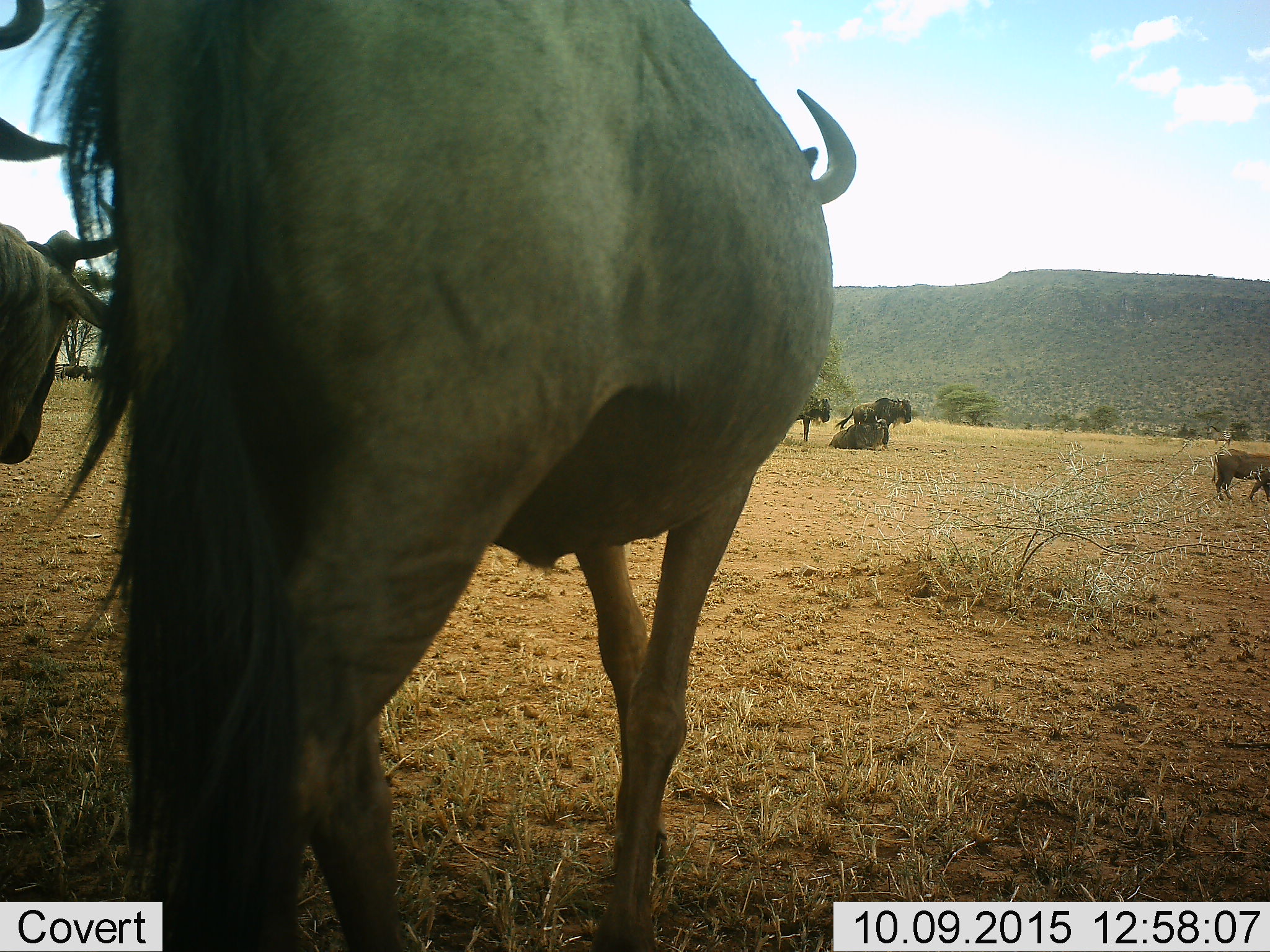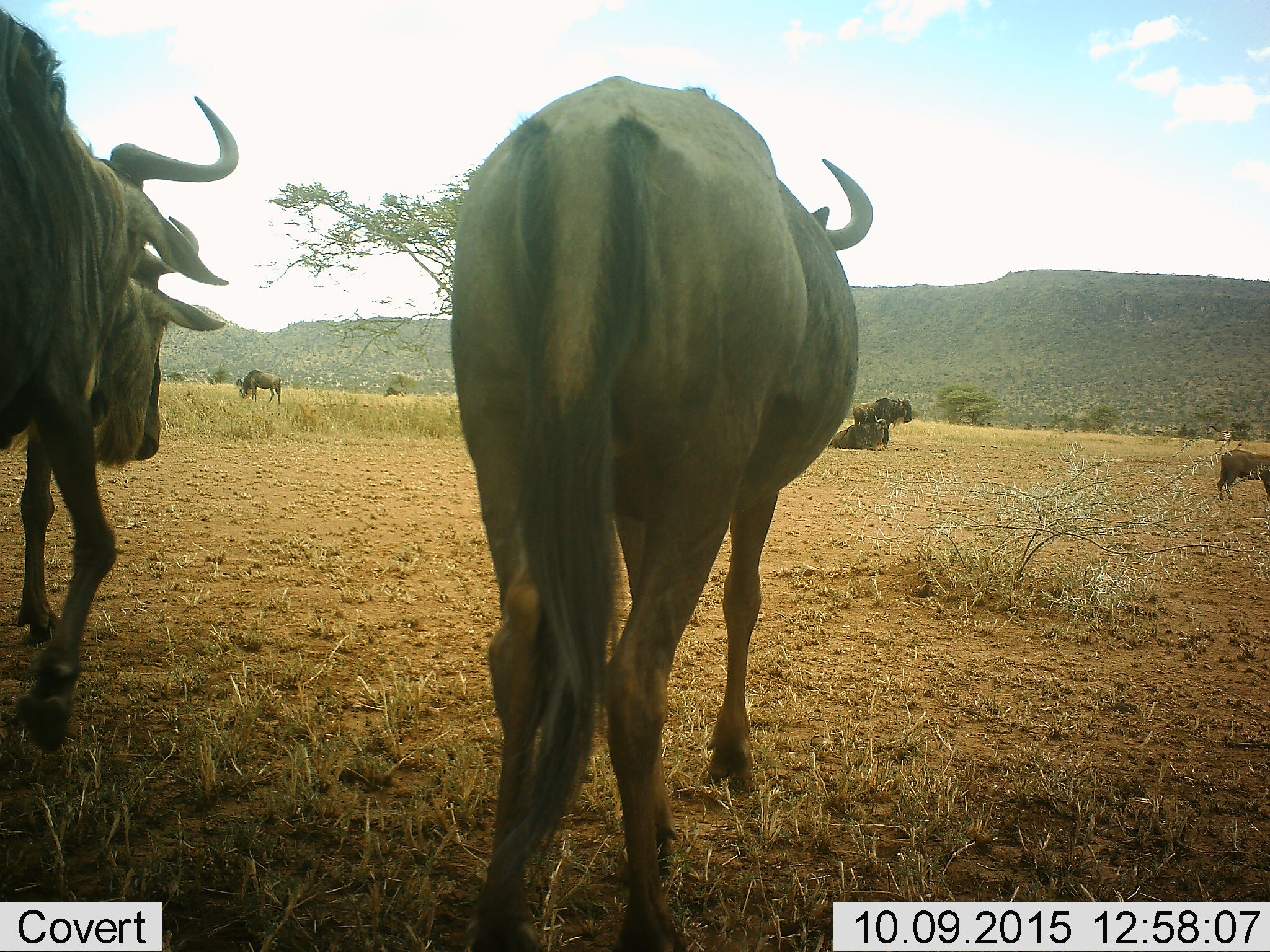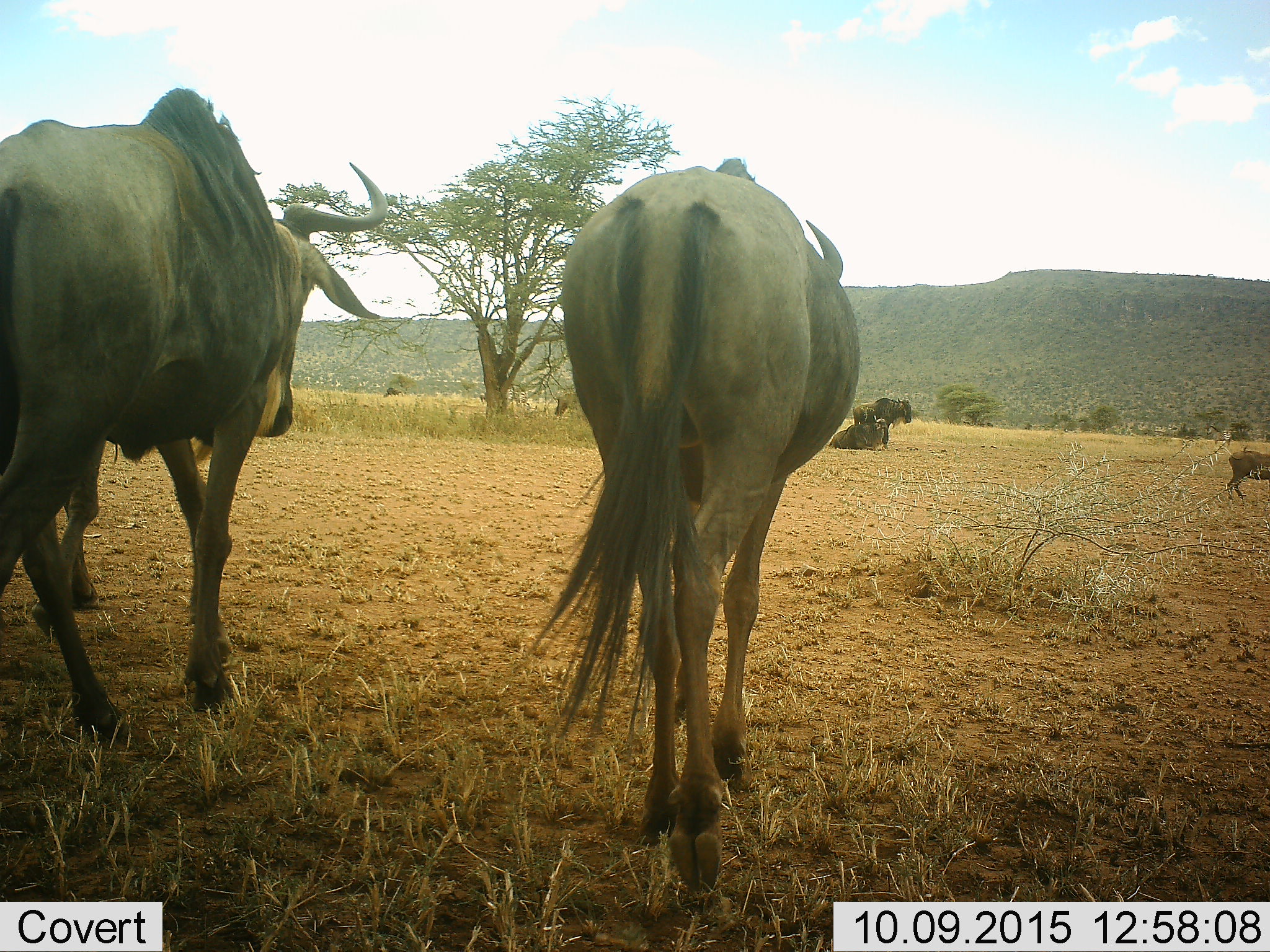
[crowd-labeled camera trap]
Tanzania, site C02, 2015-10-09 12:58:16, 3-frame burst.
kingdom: Animalia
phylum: Chordata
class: Mammalia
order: Artiodactyla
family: Bovidae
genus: Connochaetes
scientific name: Connochaetes taurinus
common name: blue wildebeest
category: wildebeest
Wildebeest (blue wildebeest) (Connochaetes taurinus), count 8. Behavior (volunteer vote fractions): standing 78%, resting 78%, moving 83%, interacting 22%. Young present (vote fraction): 17%. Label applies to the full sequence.